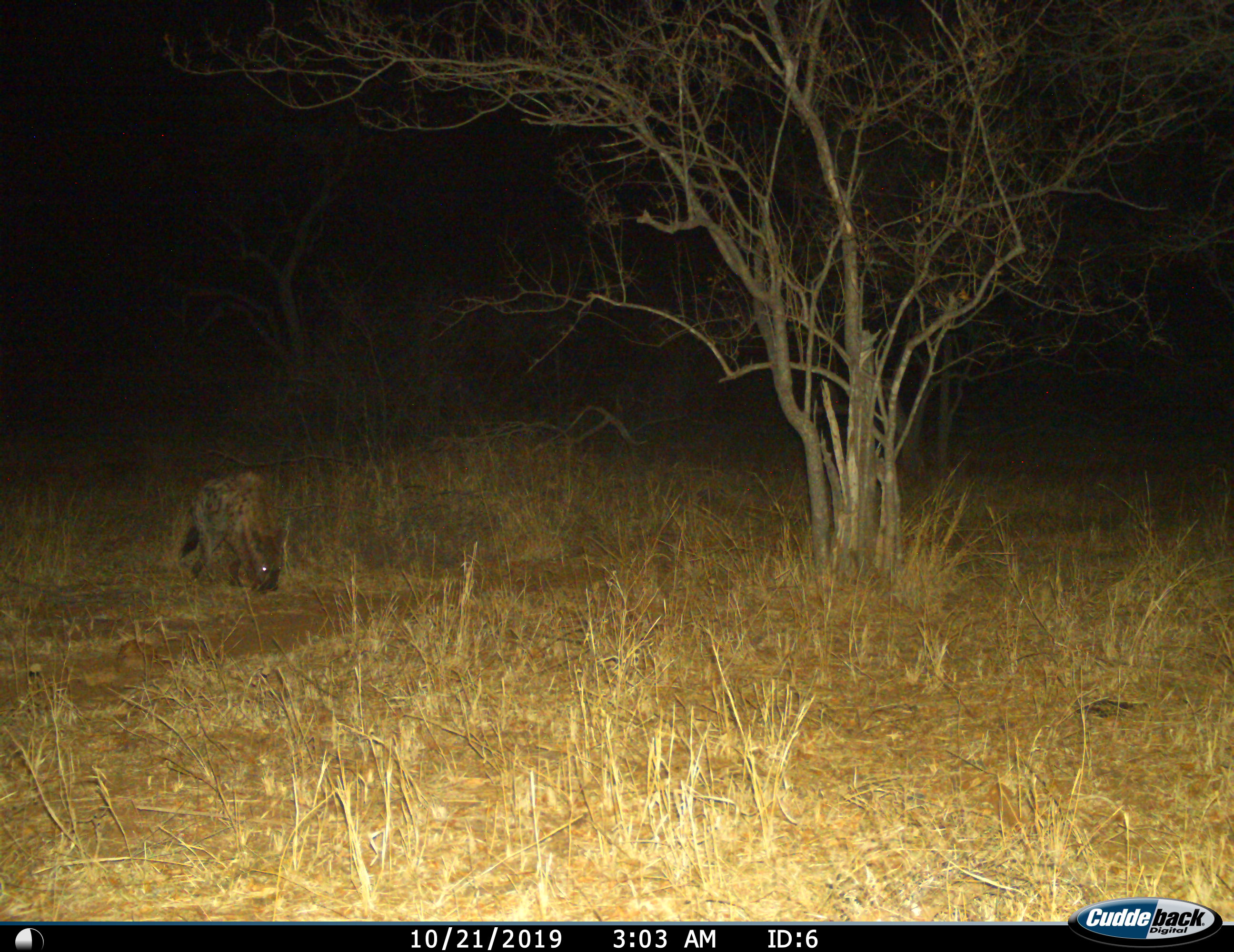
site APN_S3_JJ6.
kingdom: Animalia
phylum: Chordata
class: Mammalia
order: Carnivora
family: Hyaenidae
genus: Crocuta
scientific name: Crocuta crocuta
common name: spotted hyena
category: hyenaspotted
Hyenaspotted (spotted hyena) (Crocuta crocuta), count 1. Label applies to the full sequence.